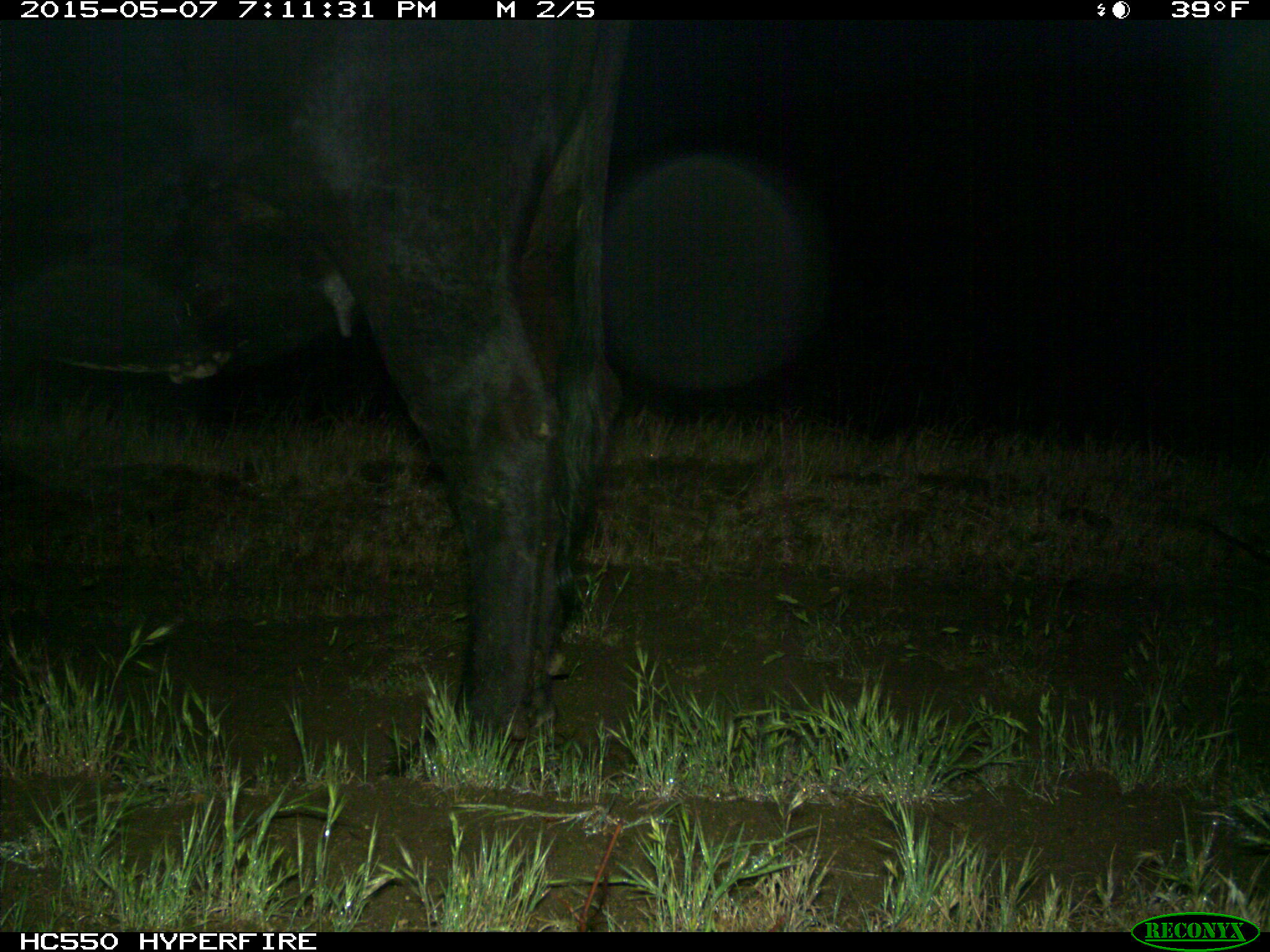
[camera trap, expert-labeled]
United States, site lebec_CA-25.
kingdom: Animalia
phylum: Chordata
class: Mammalia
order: Artiodactyla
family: Bovidae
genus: Bos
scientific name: Bos taurus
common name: domestic cow